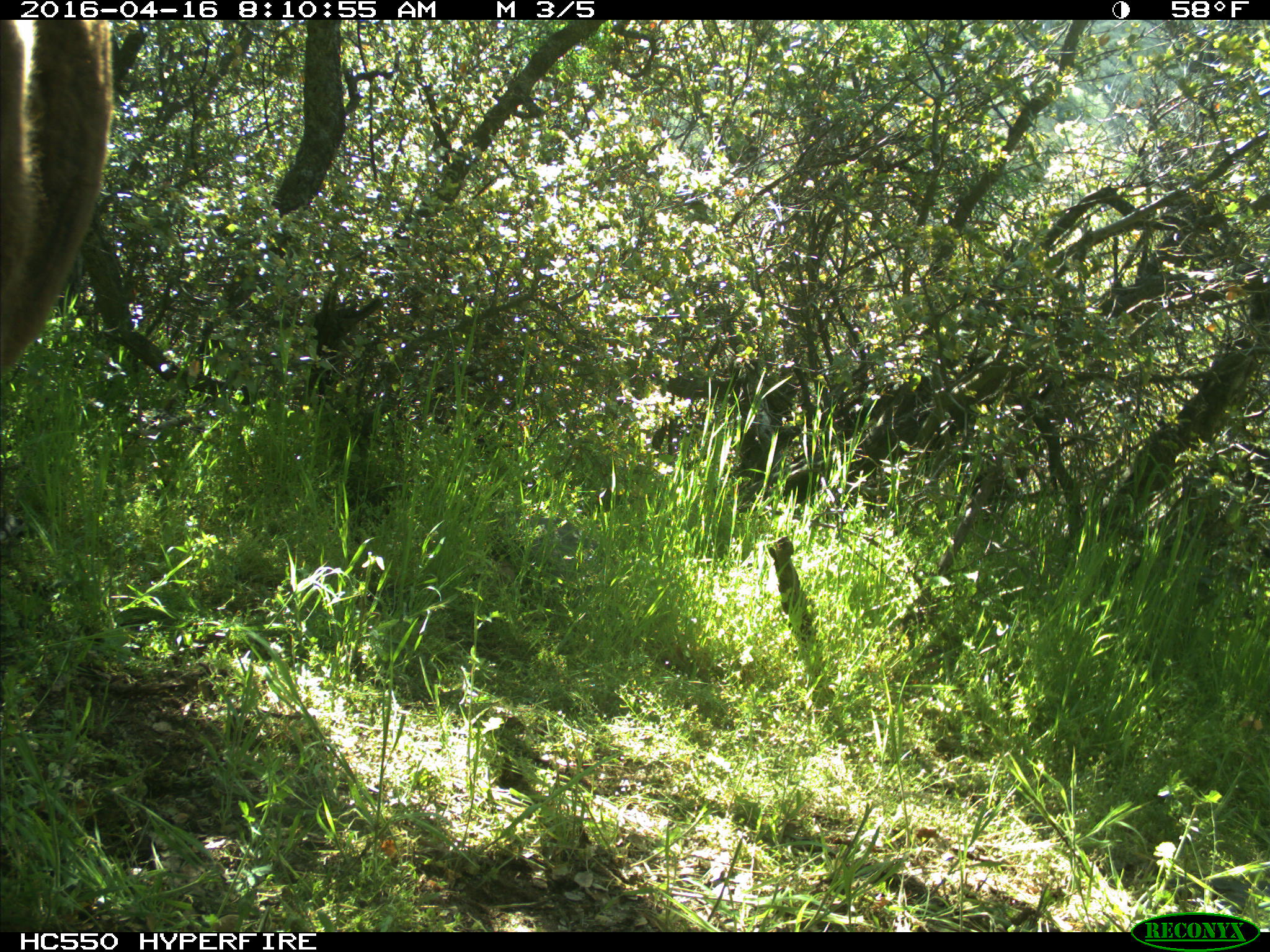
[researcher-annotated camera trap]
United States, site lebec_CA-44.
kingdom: Animalia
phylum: Chordata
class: Mammalia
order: Artiodactyla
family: Bovidae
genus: Bos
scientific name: Bos taurus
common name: domestic cow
Bos taurus (domestic cow).